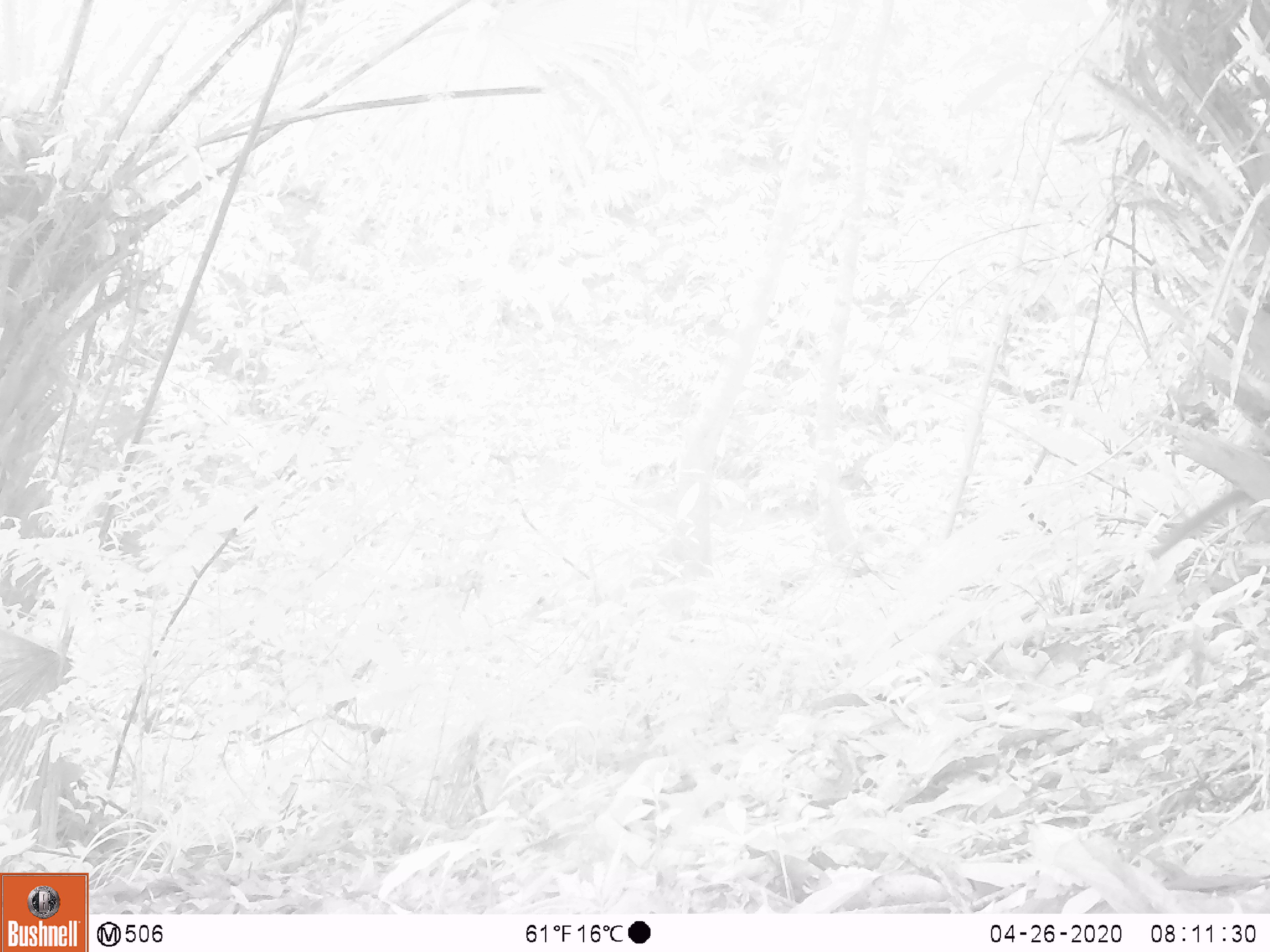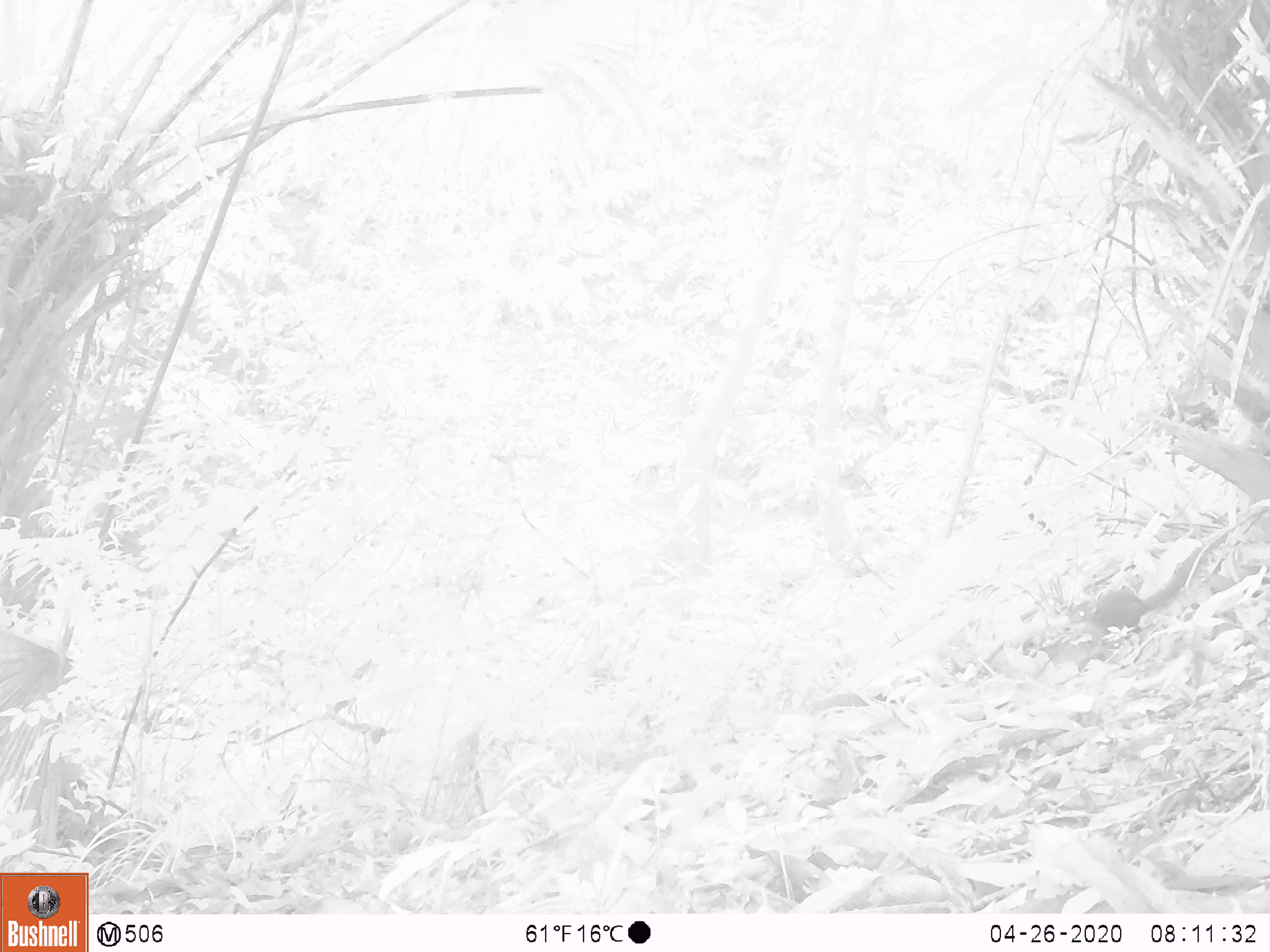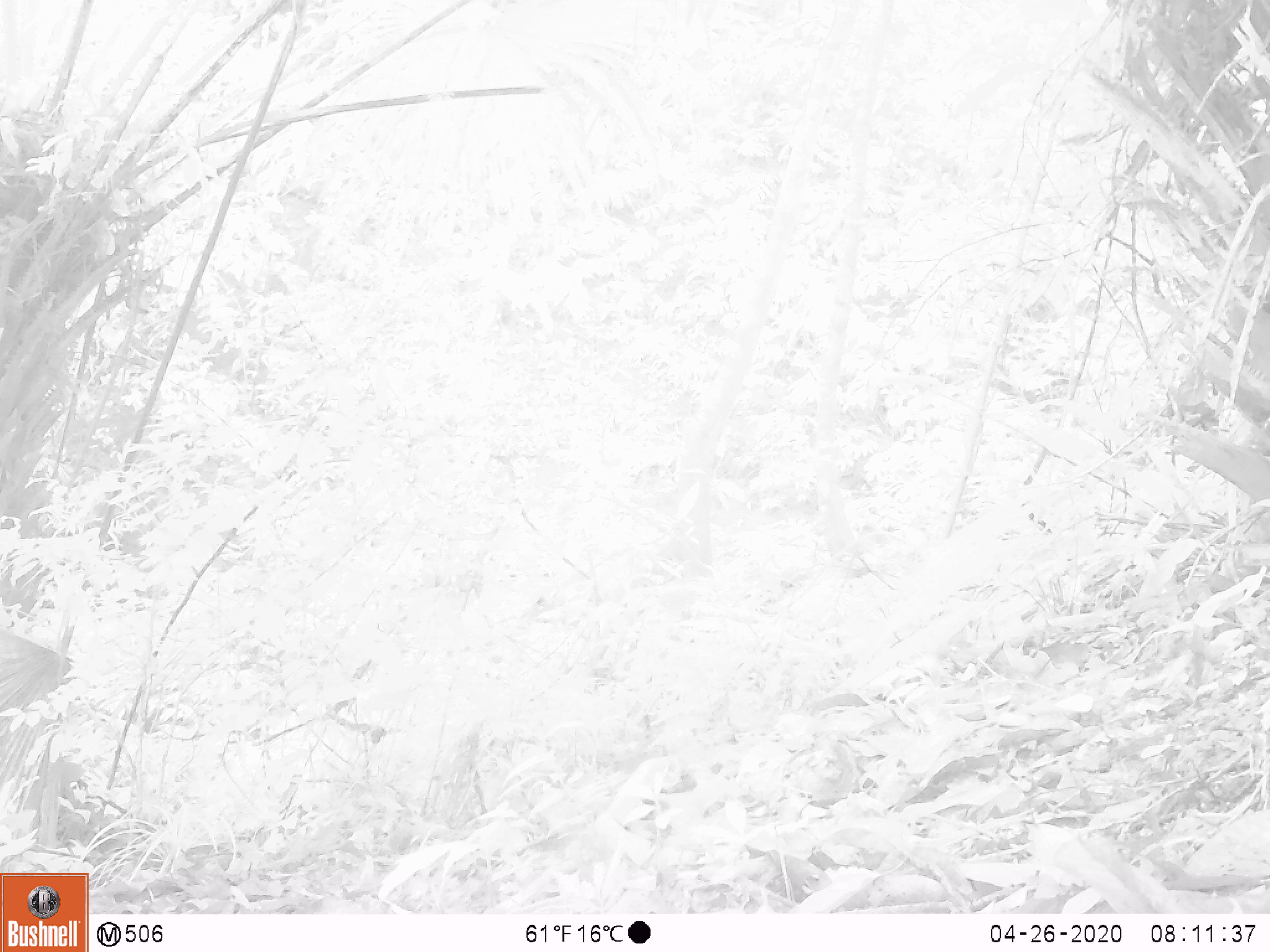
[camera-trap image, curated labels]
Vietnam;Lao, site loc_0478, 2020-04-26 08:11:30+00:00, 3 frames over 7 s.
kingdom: Animalia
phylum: Chordata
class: Mammalia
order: Rodentia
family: Sciuridae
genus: Dremomys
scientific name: Dremomys rufigenis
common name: red-cheeked squirrel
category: red cheeked squirrel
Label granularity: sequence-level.